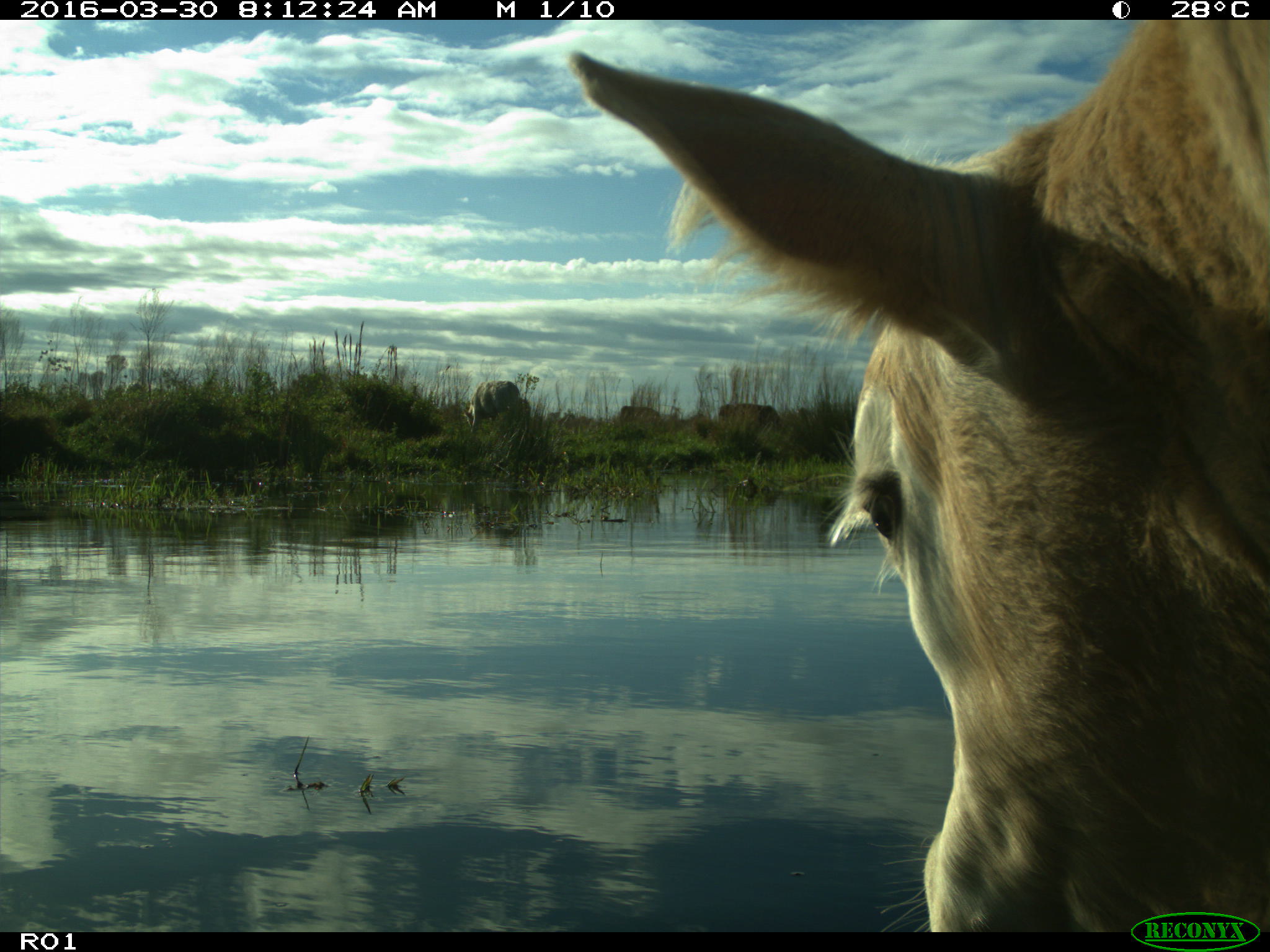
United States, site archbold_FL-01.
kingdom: Animalia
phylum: Chordata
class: Mammalia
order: Artiodactyla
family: Bovidae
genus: Bos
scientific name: Bos taurus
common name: domestic cow